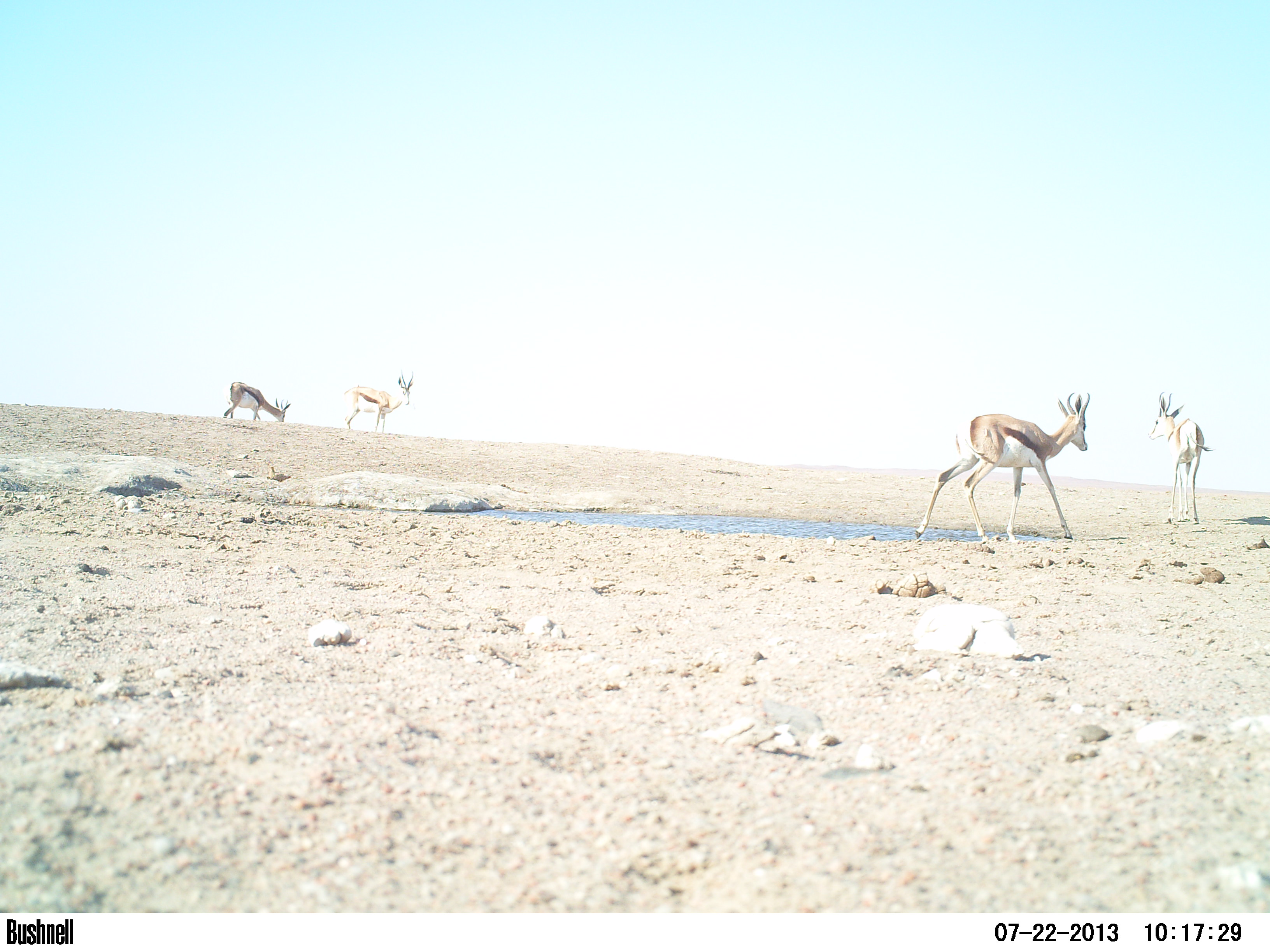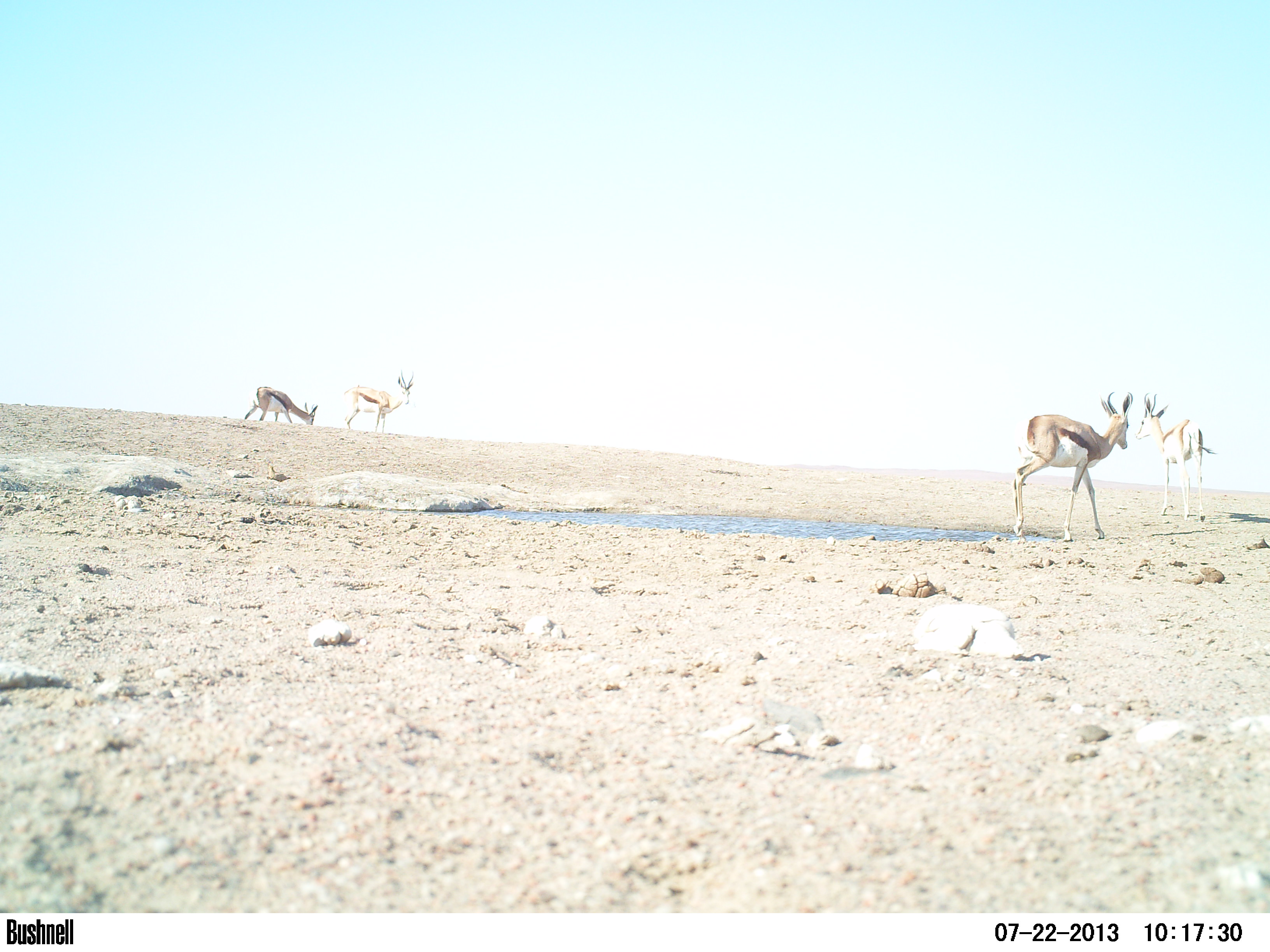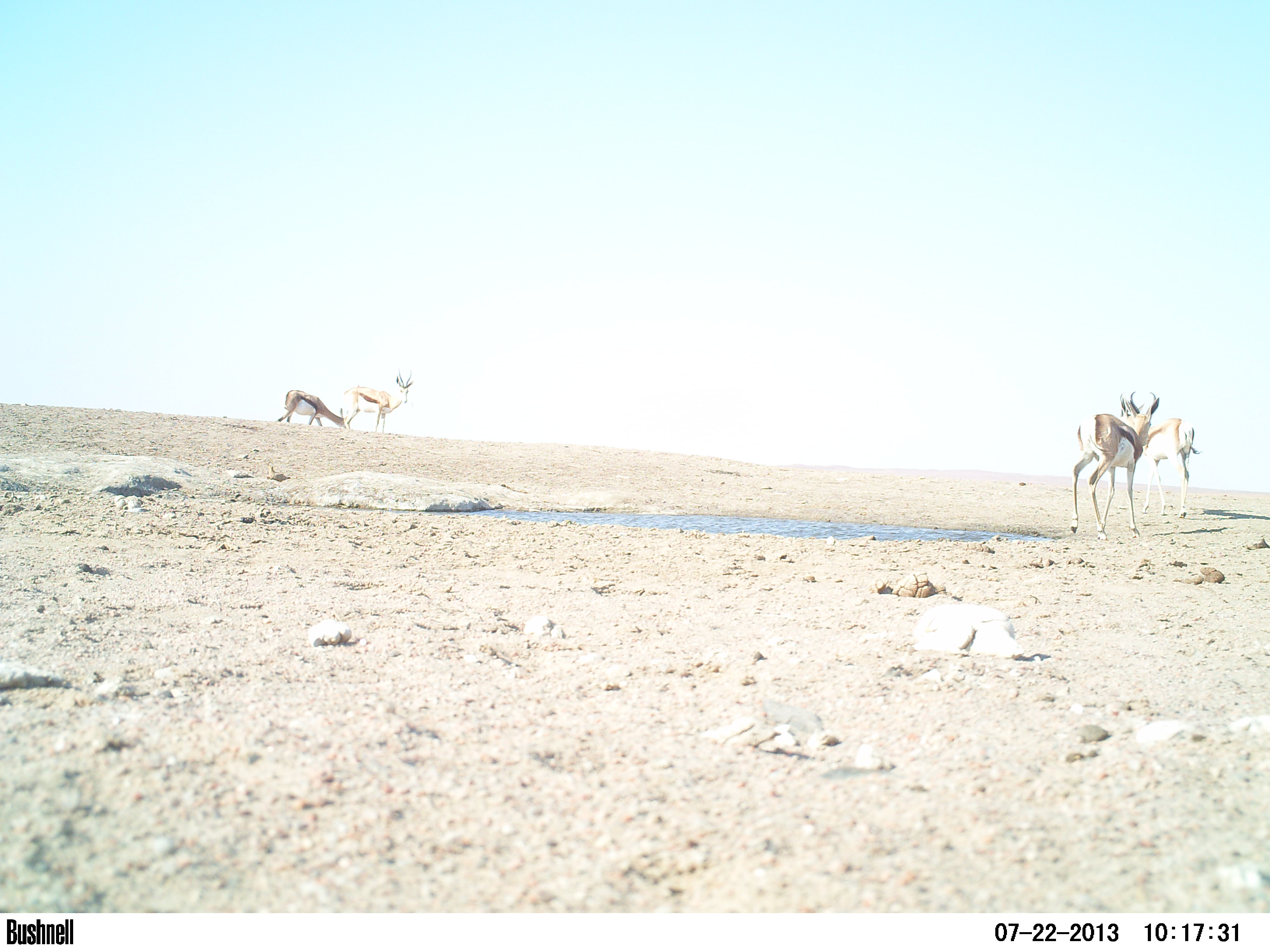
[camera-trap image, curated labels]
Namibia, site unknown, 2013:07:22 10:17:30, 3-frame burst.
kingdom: Animalia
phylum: Chordata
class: Mammalia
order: Artiodactyla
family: Bovidae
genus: Antidorcas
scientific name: Antidorcas marsupialis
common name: springbok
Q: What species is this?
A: Antidorcas marsupialis (springbok).